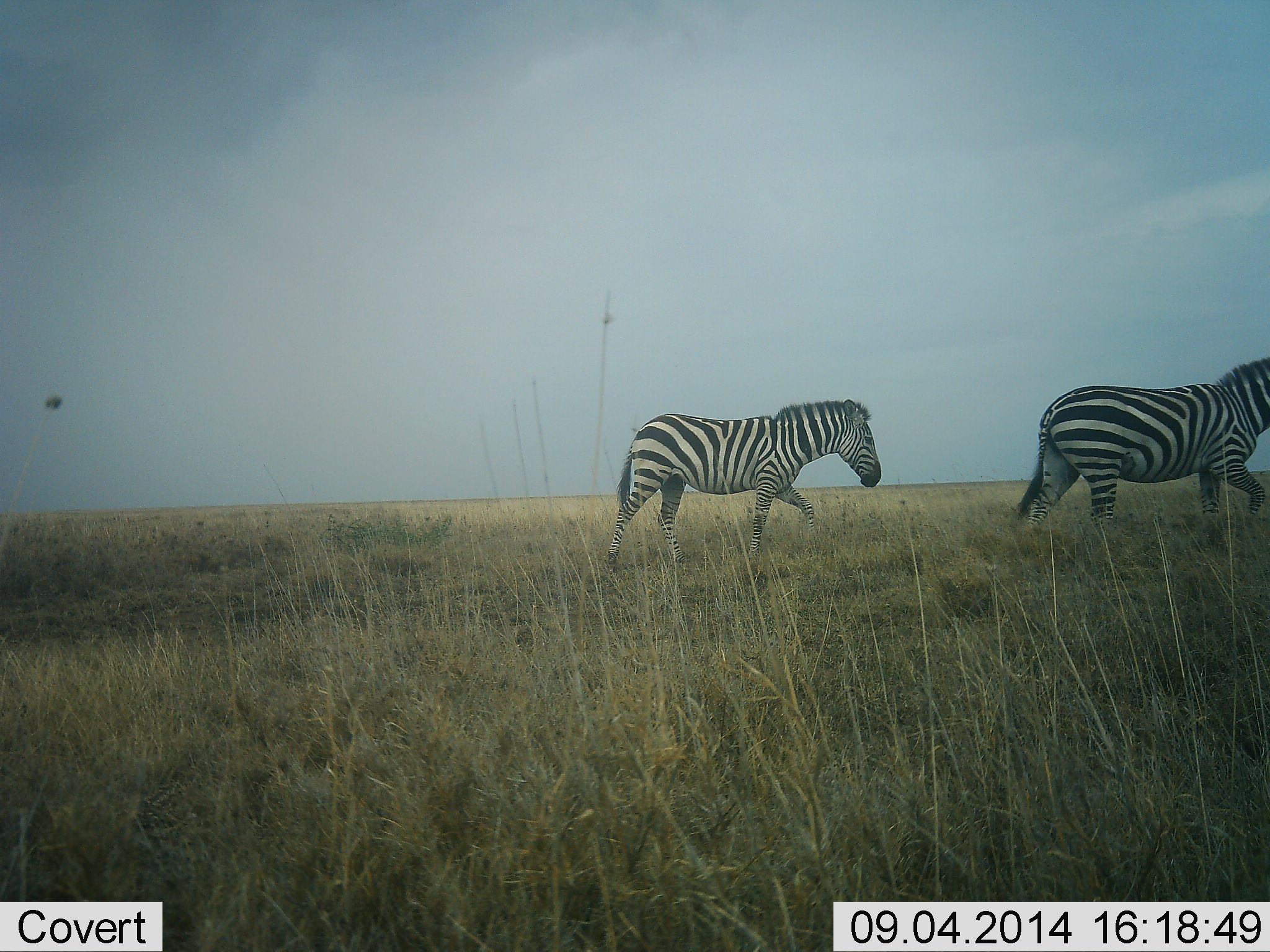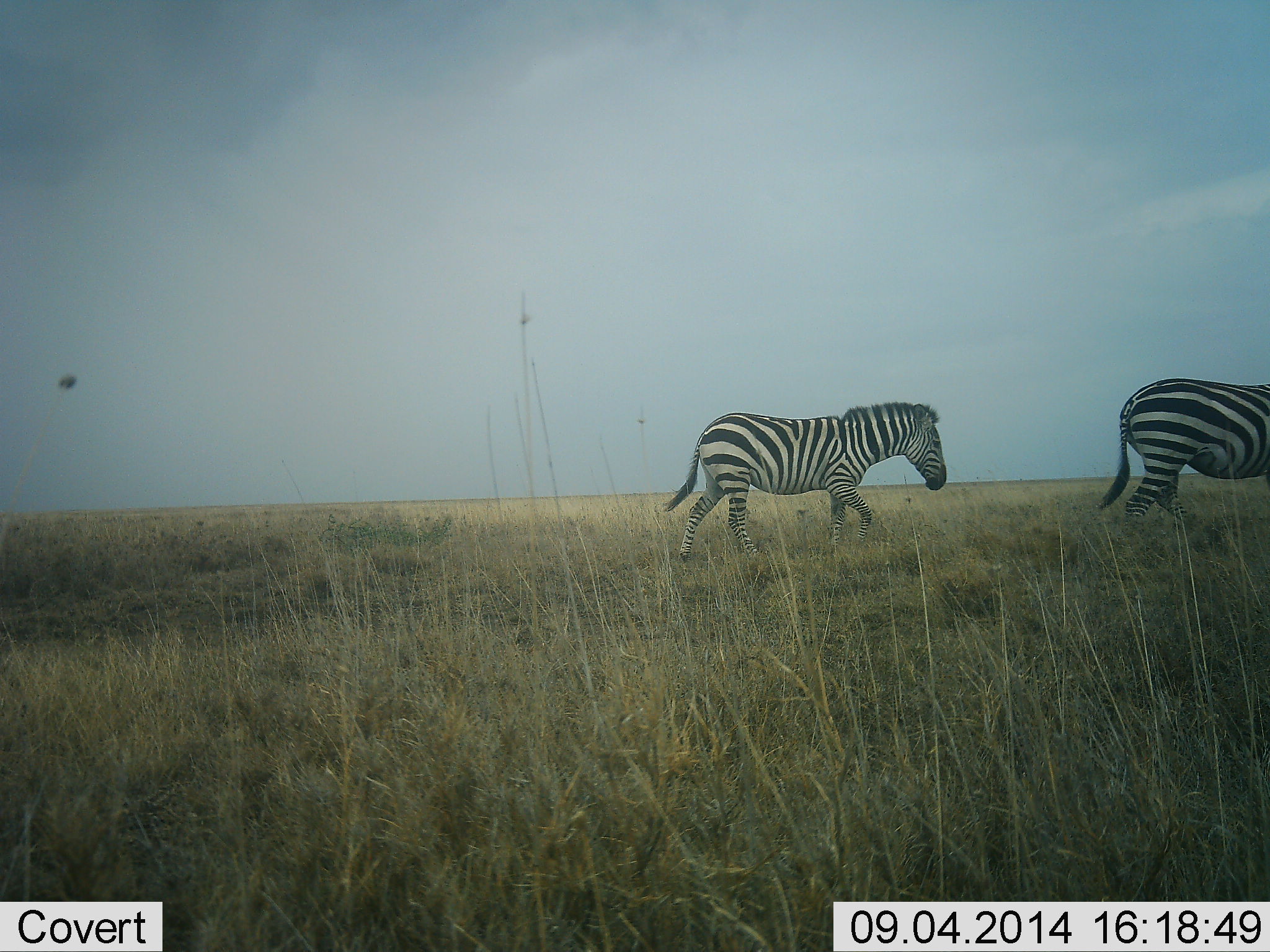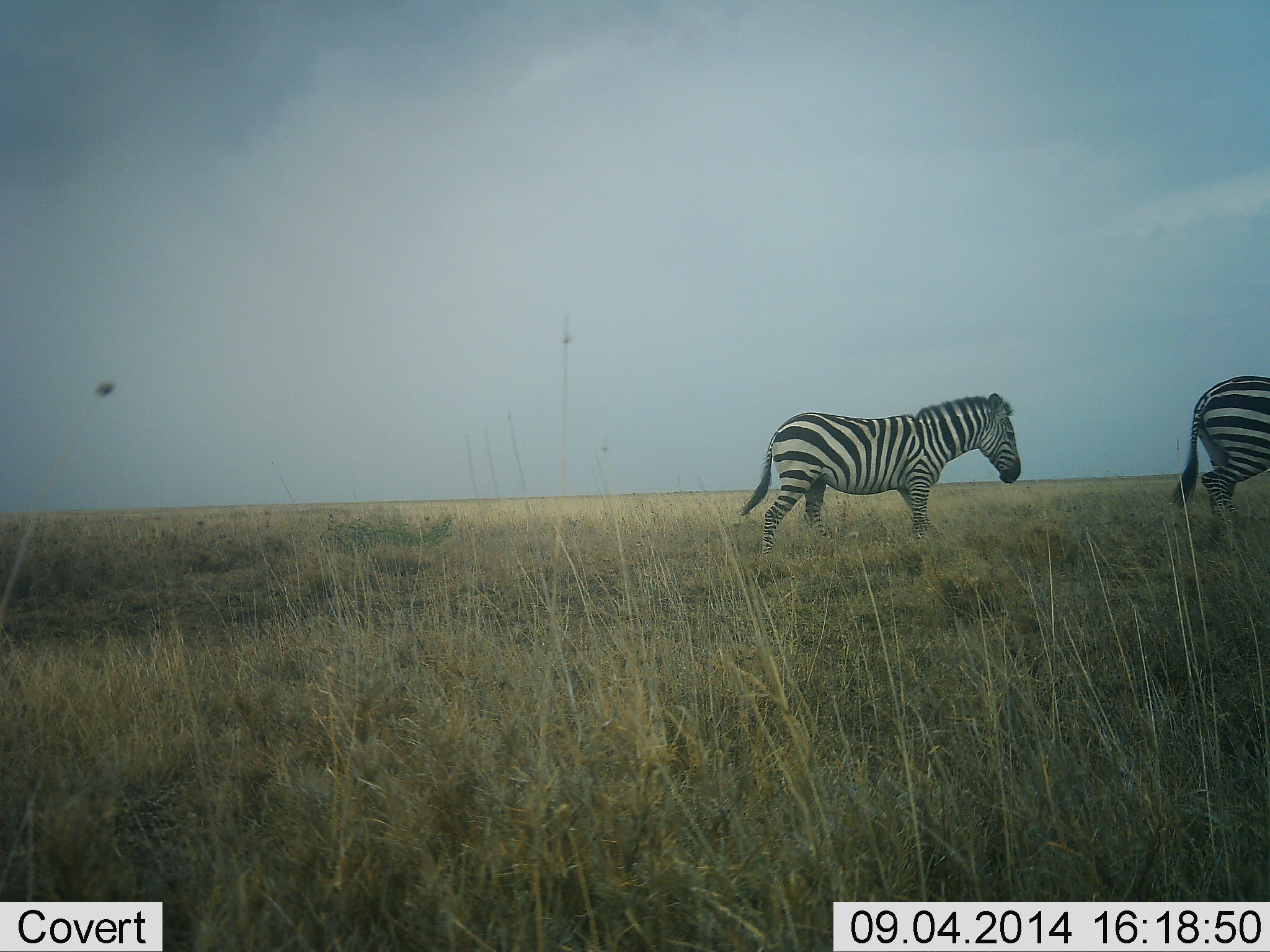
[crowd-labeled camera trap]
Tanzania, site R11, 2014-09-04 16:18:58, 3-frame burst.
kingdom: Animalia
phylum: Chordata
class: Mammalia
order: Perissodactyla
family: Equidae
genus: Equus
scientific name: Equus quagga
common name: plains zebra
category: zebra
Zebra (plains zebra) (Equus quagga), count 2. Behavior (volunteer vote fractions): standing 0%, resting 0%, moving 100%, interacting 0%. Young present (vote fraction): 0%. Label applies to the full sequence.